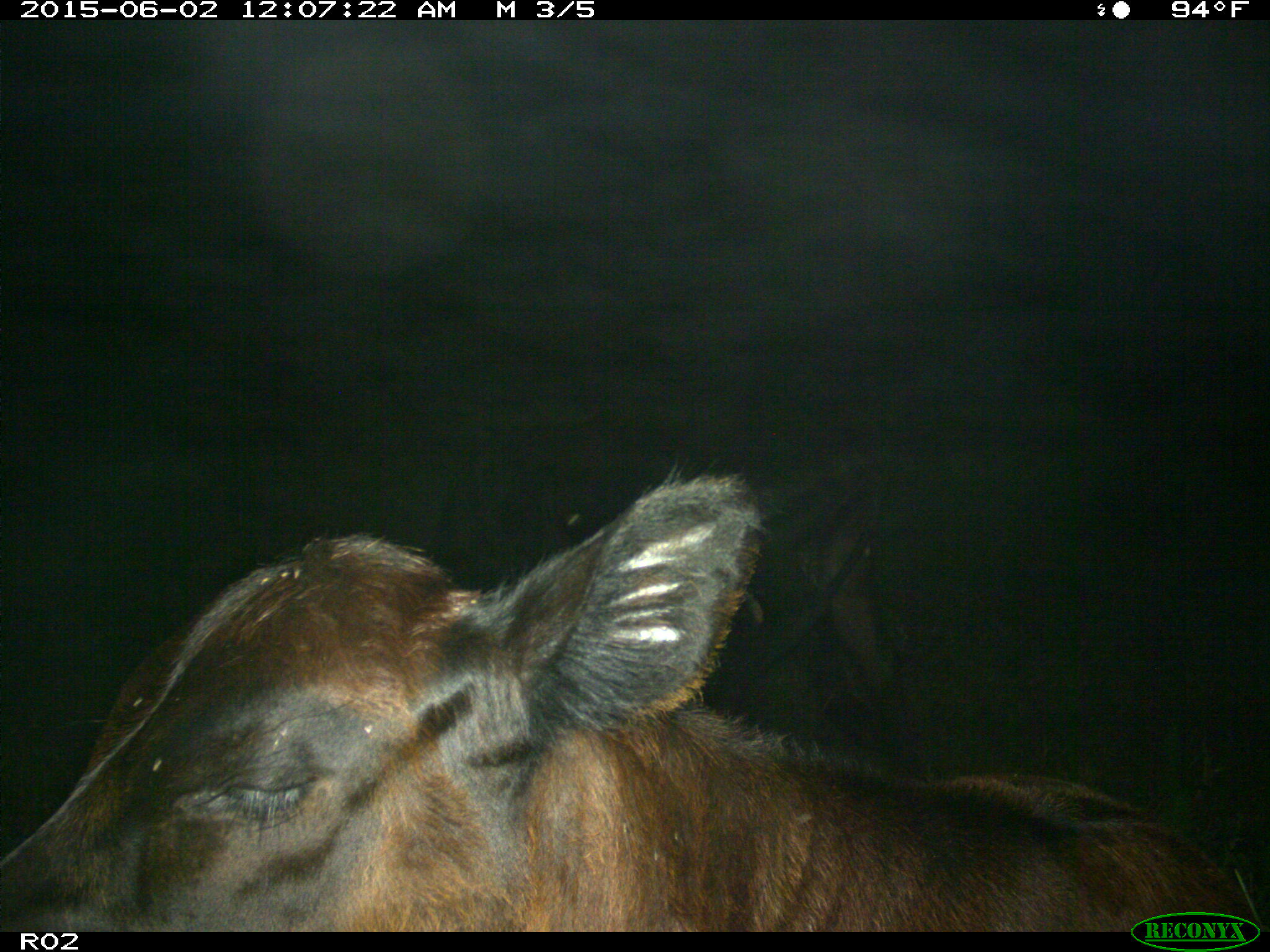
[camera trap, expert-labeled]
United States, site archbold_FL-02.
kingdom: Animalia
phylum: Chordata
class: Mammalia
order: Artiodactyla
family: Bovidae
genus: Bos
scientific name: Bos taurus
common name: domestic cow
Bos taurus (domestic cow).